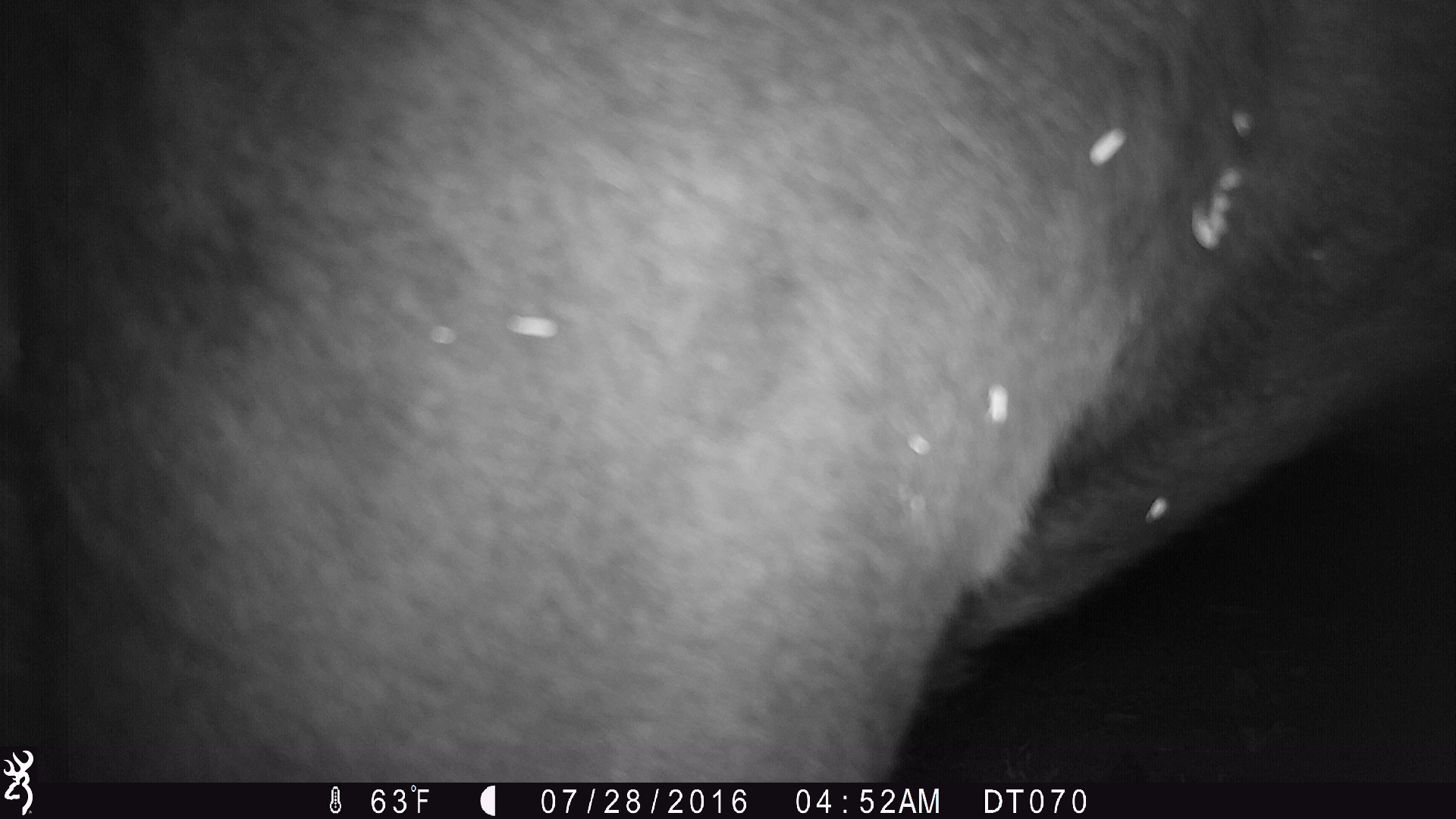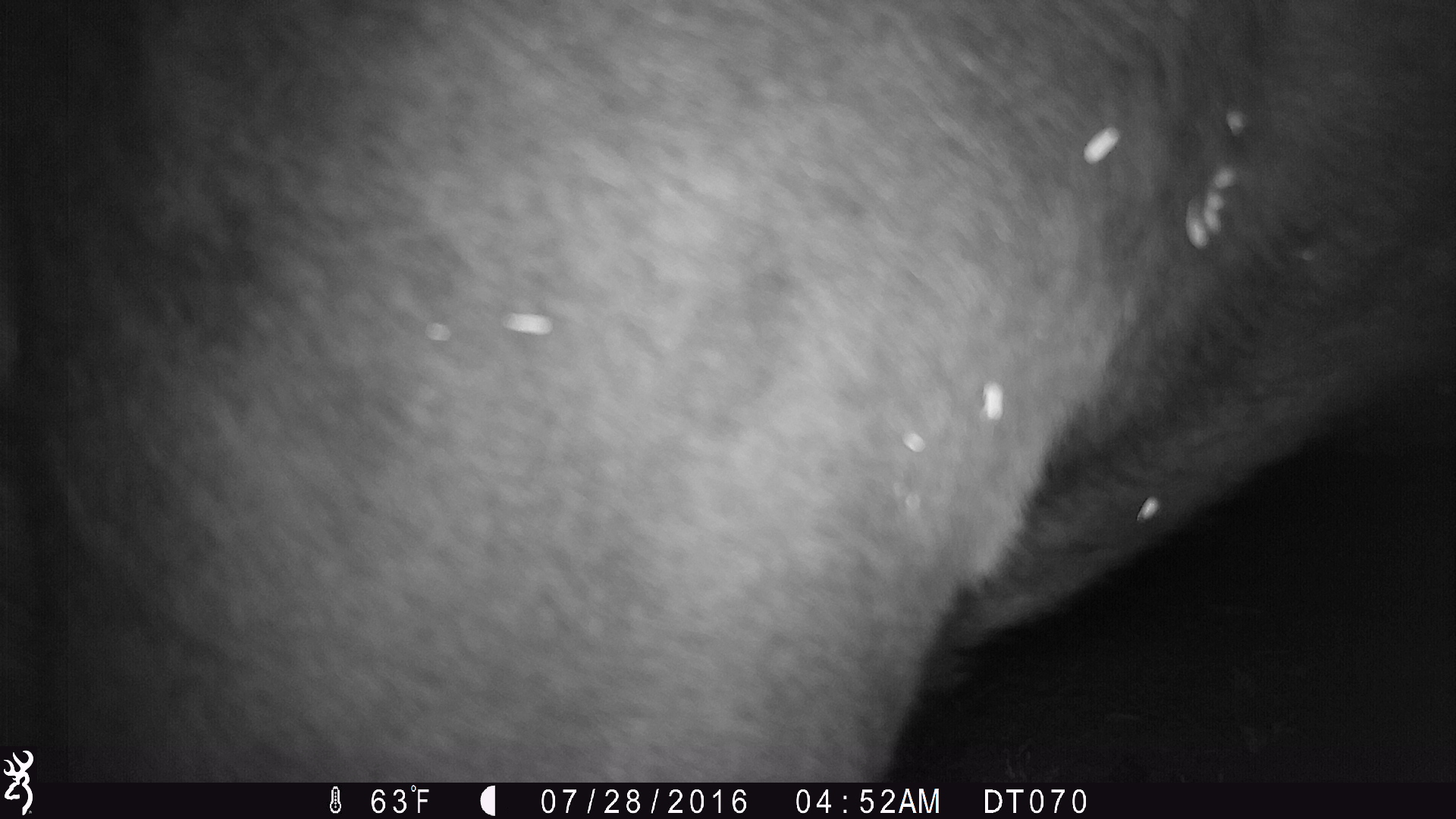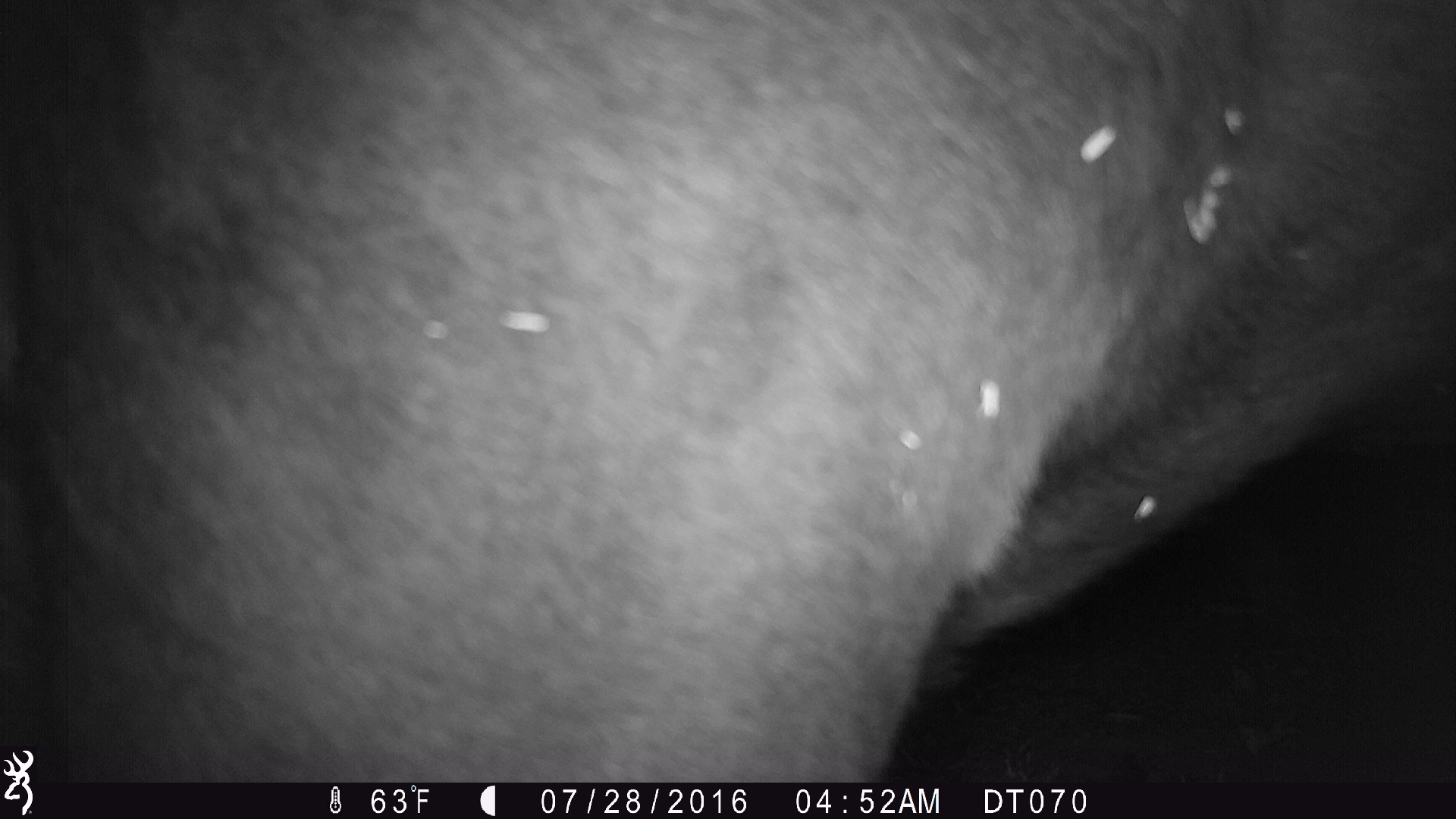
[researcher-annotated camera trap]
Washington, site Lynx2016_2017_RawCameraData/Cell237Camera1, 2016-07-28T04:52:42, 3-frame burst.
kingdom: Animalia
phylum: Chordata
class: Mammalia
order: Artiodactyla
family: Bovidae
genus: Bos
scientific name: Bos taurus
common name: domestic cattle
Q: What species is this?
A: Domestic cattle (Bos taurus).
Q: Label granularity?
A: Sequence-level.